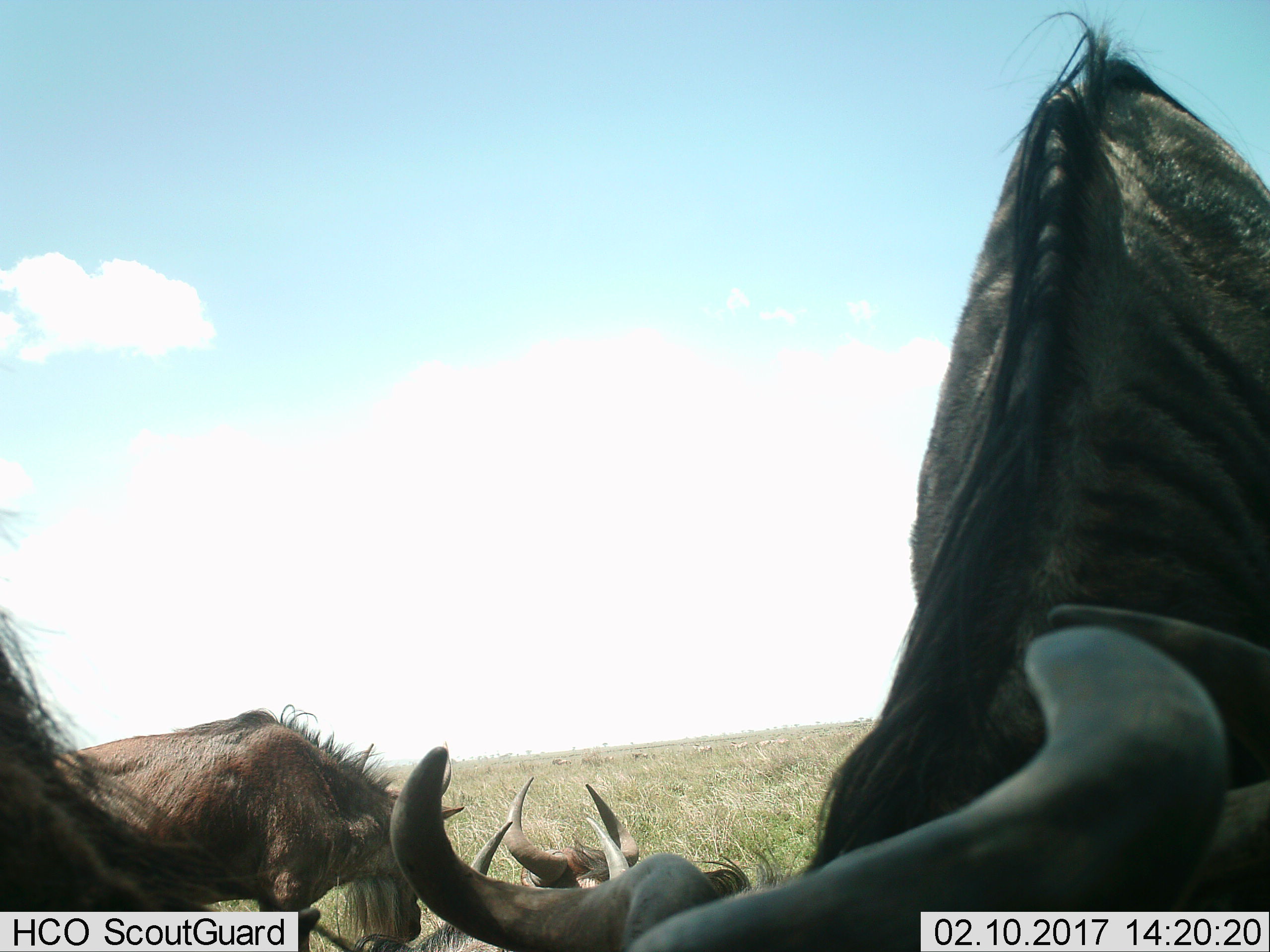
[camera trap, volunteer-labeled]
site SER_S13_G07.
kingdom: Animalia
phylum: Chordata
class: Mammalia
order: Artiodactyla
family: Bovidae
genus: Connochaetes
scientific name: Connochaetes taurinus taurinus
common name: blue wildebeest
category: wildebeestblue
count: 4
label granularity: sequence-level